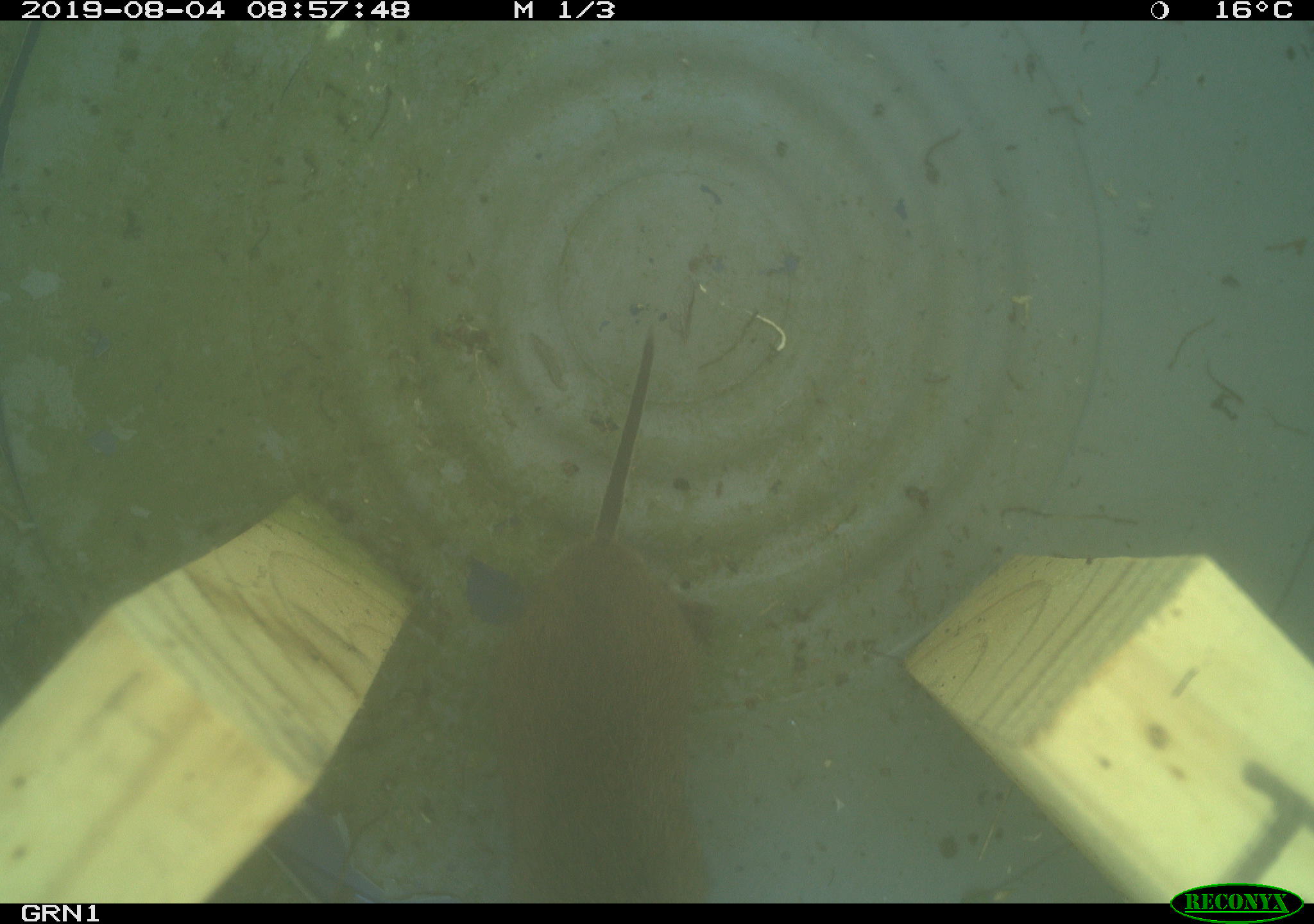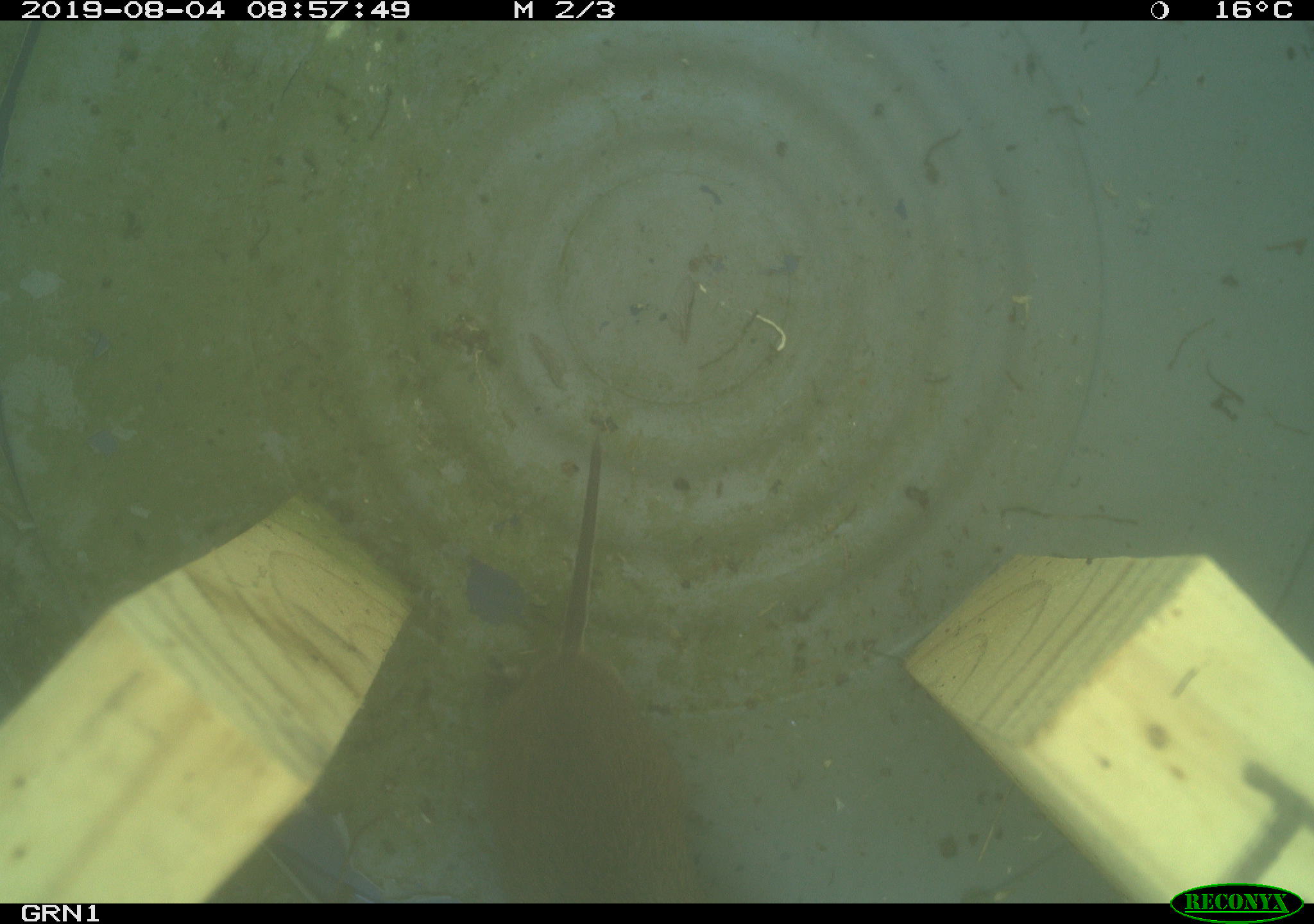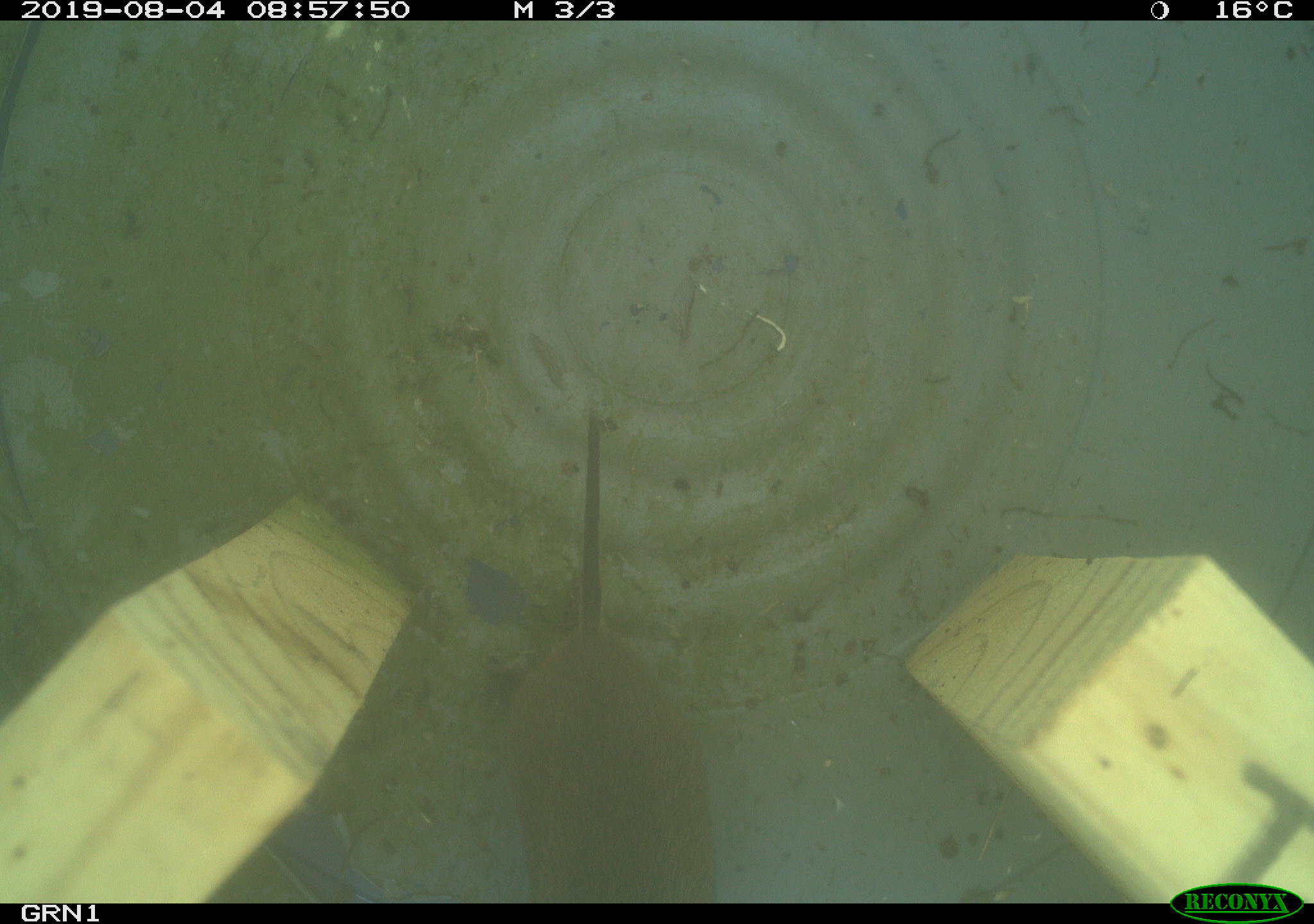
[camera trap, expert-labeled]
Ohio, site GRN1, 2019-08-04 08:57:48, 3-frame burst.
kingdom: Animalia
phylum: Chordata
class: Mammalia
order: Rodentia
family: Cricetidae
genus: Microtus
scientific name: Microtus pennsylvanicus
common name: meadow vole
Meadow vole (Microtus pennsylvanicus).